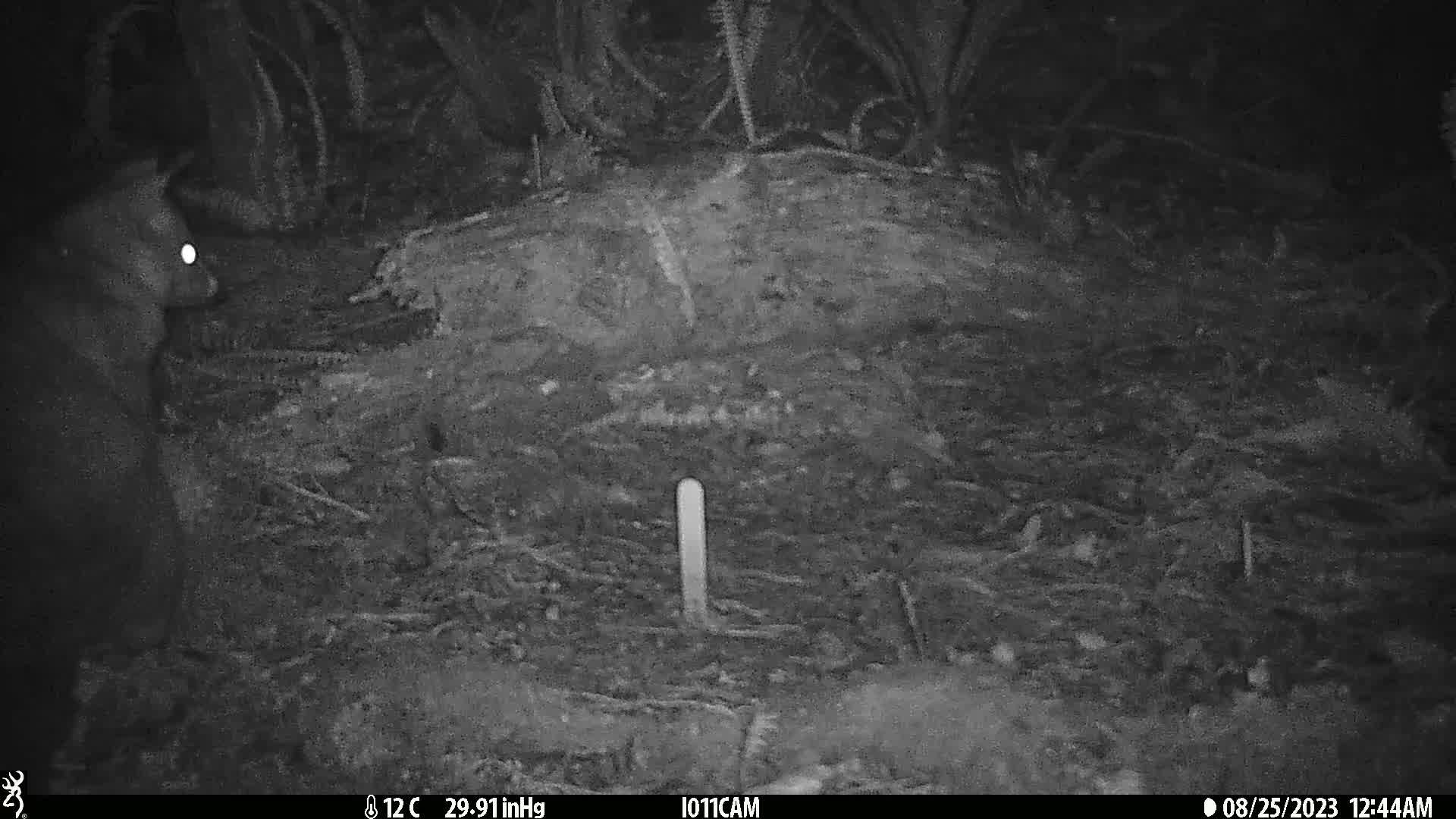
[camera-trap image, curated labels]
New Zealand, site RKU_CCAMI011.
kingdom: Animalia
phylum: Chordata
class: Mammalia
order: Diprotodontia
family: Phalangeridae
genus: Trichosurus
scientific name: Trichosurus vulpecula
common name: common brushtail possum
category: possum